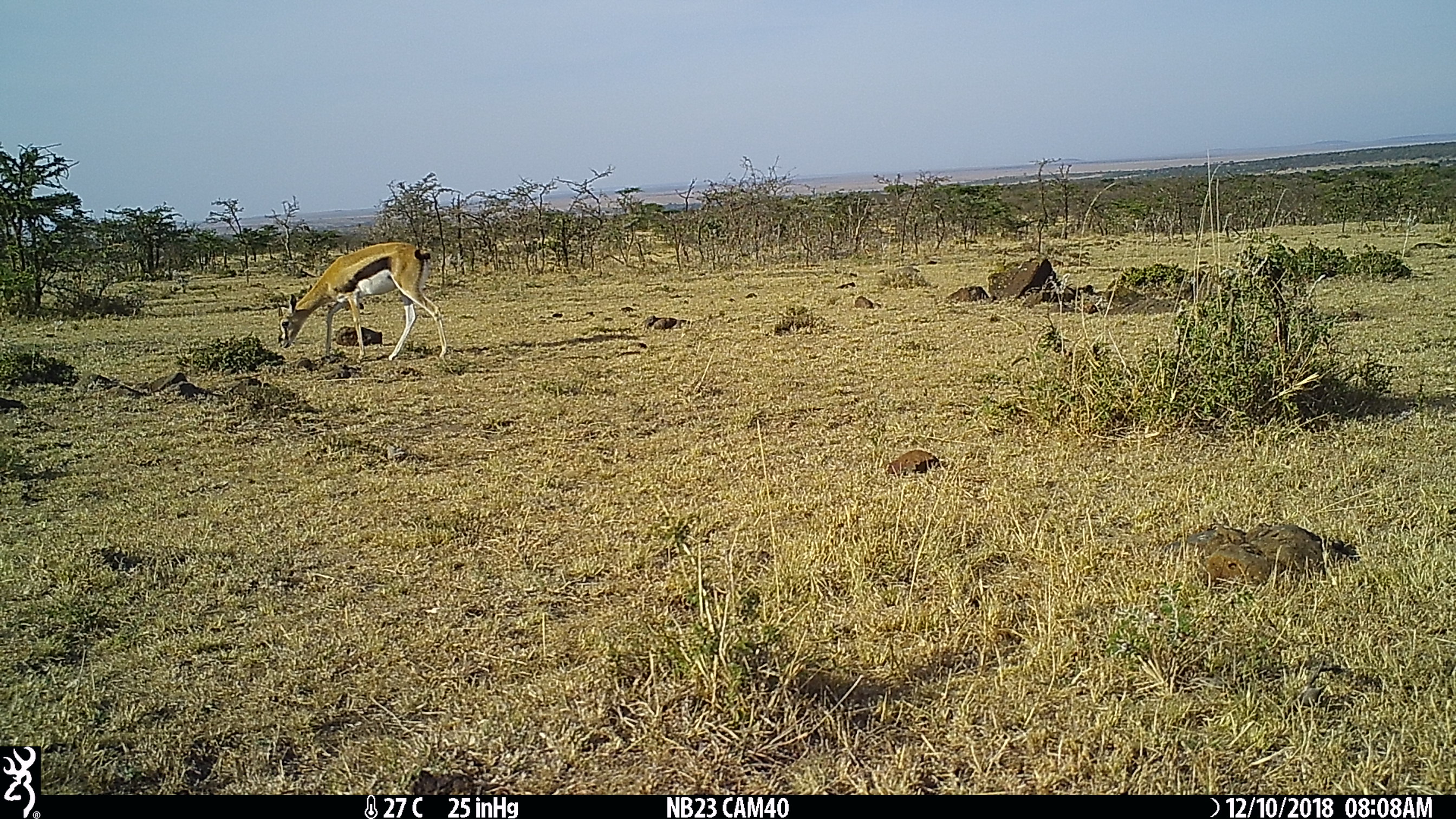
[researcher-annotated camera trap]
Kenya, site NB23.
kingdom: Animalia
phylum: Chordata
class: Mammalia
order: Artiodactyla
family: Bovidae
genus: Eudorcas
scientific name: Eudorcas thomsonii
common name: thomon's gazelle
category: gazelle thomsons